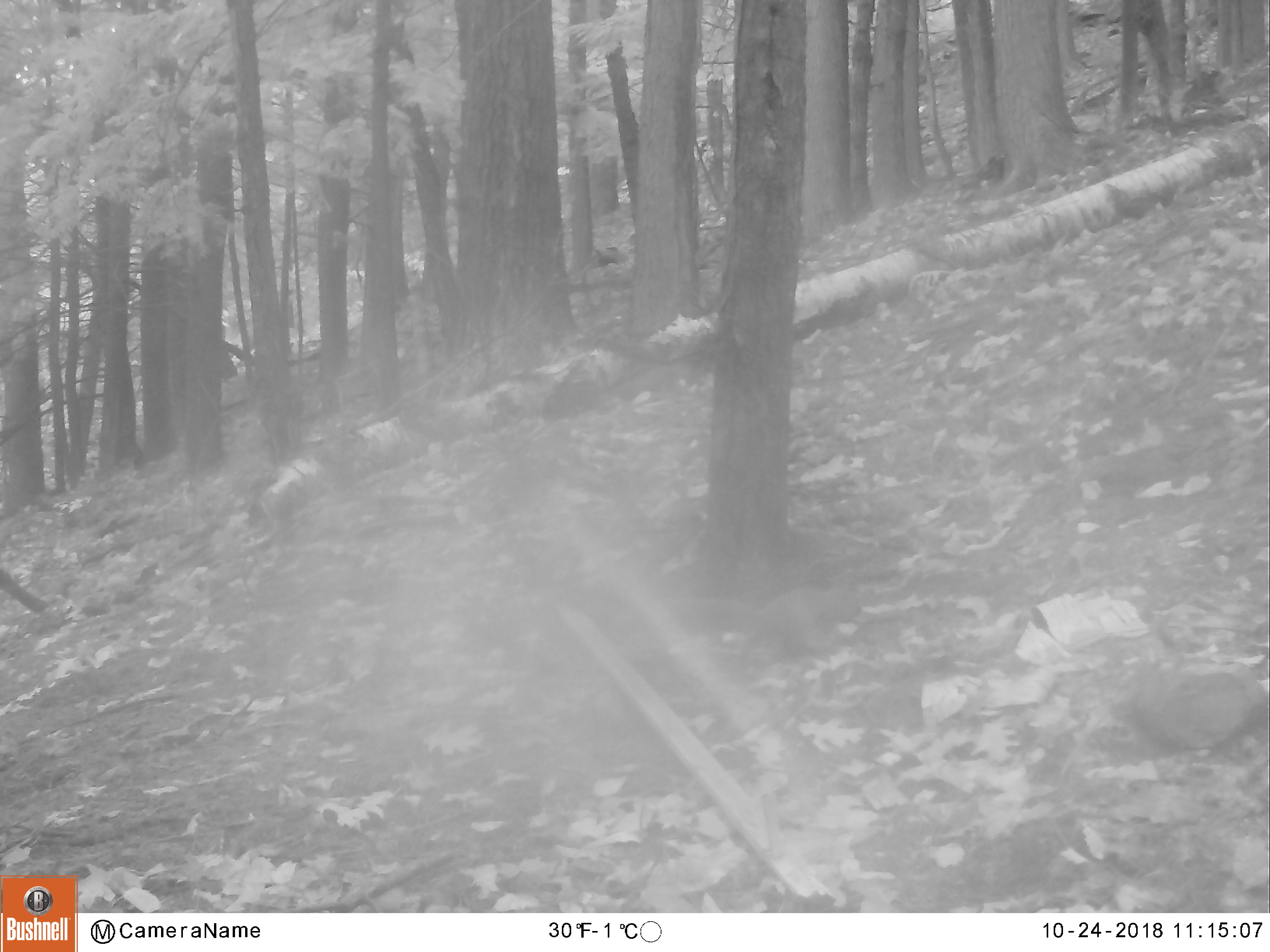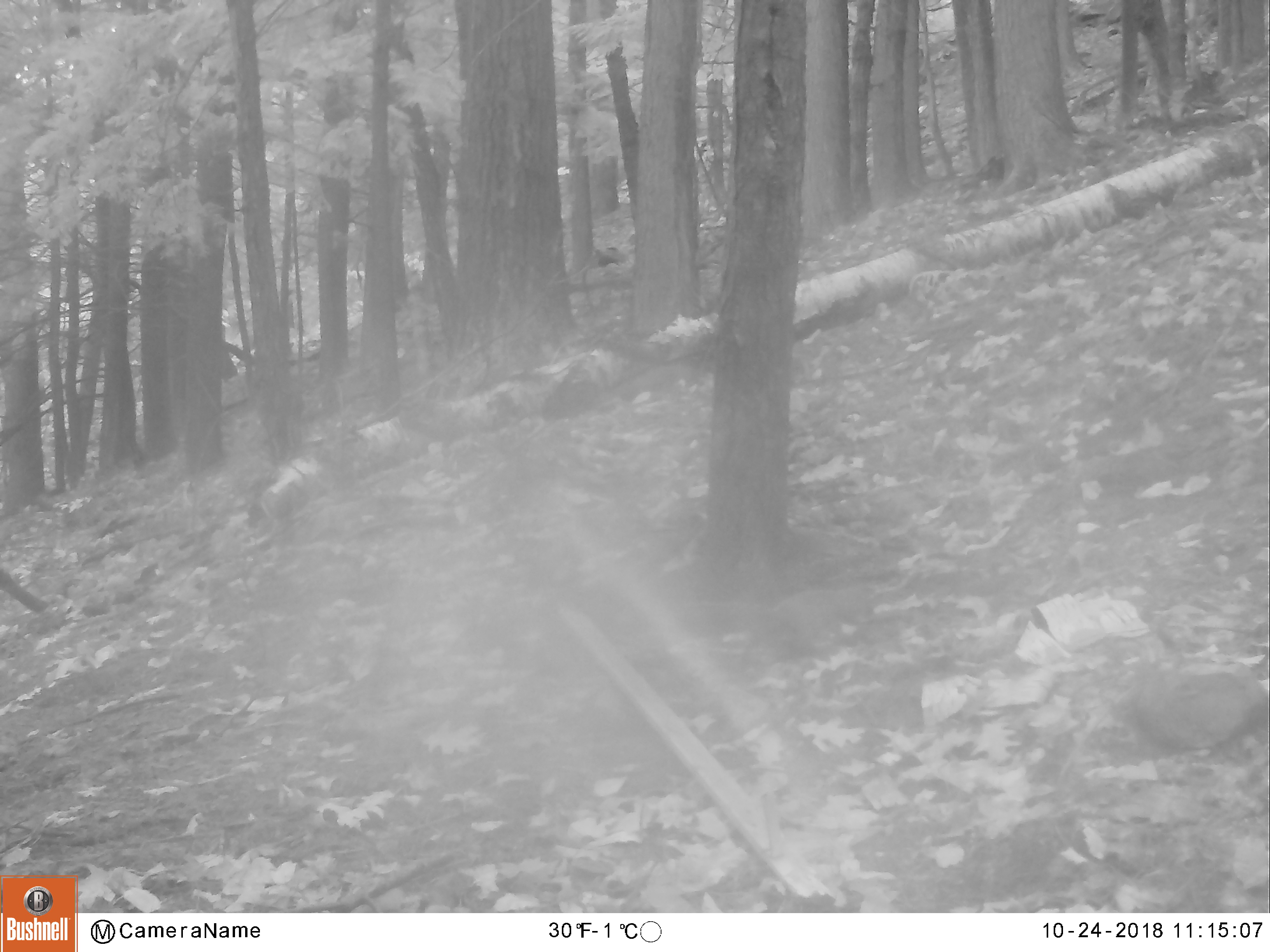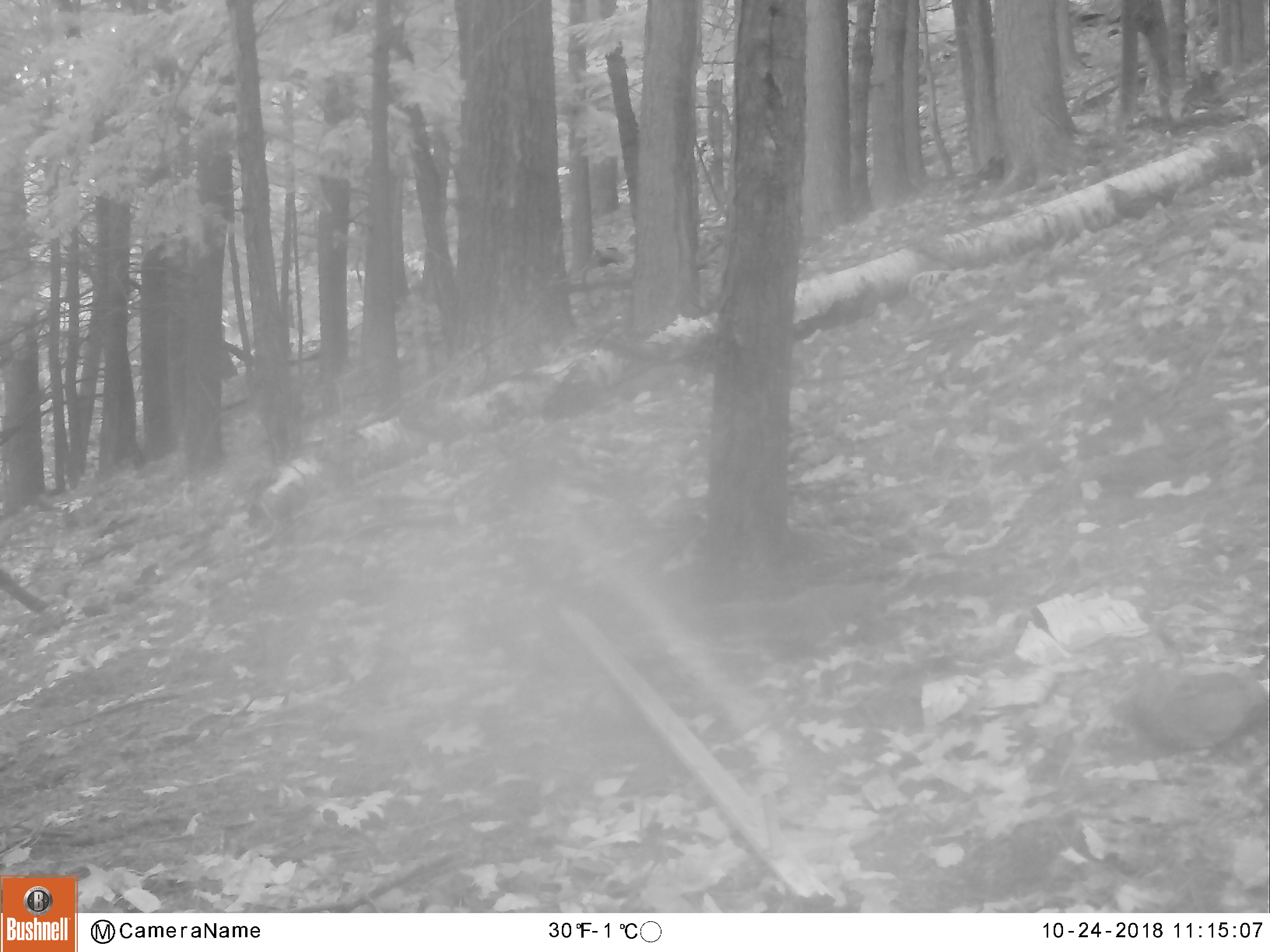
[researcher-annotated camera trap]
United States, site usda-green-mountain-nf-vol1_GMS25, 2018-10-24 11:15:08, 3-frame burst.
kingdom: Animalia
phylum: Chordata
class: Mammalia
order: Rodentia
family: Sciuridae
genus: Sciurus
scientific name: Sciurus carolinensis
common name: gray squirrel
Gray squirrel (Sciurus carolinensis).